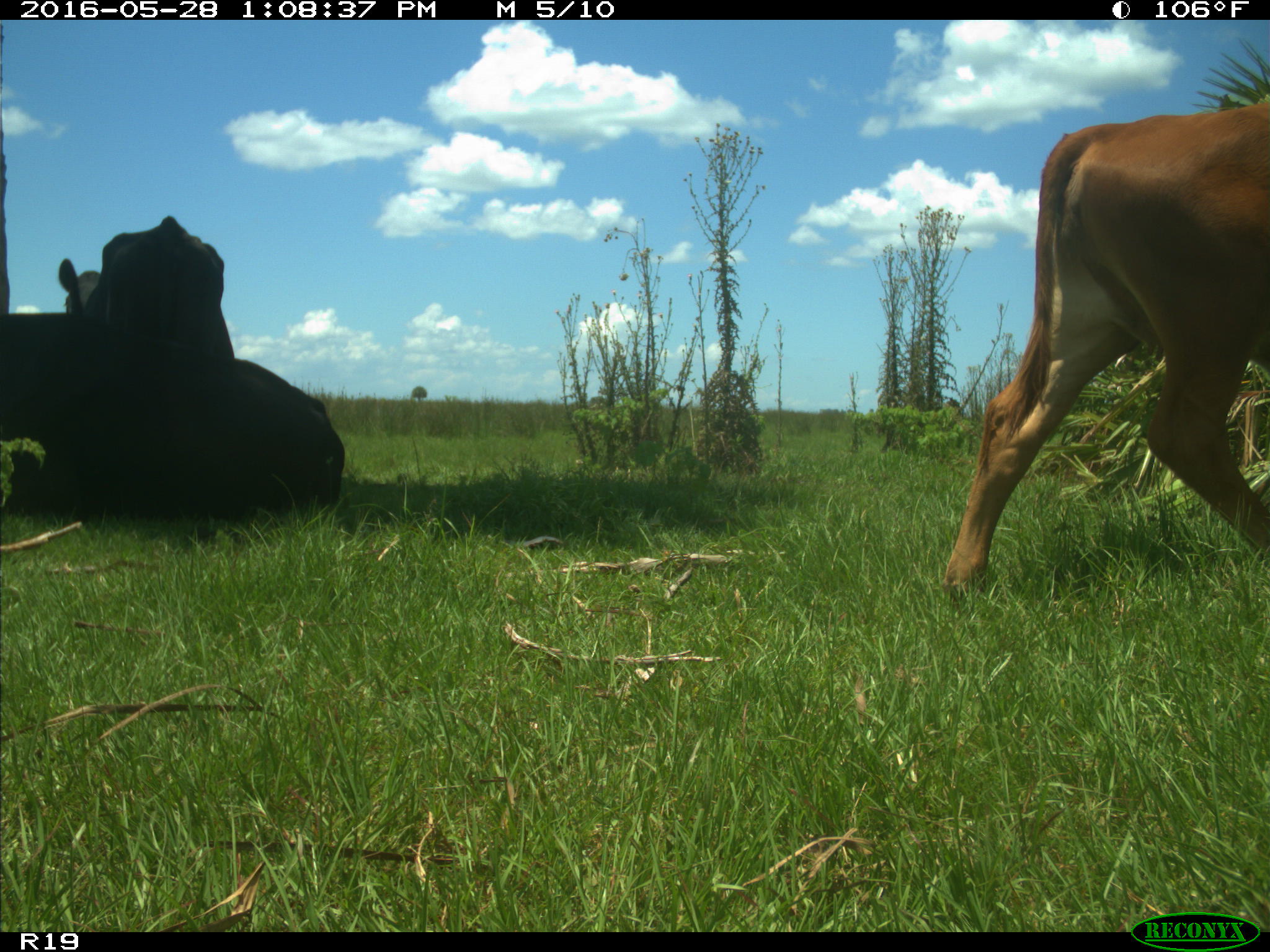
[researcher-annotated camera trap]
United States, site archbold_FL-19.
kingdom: Animalia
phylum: Chordata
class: Mammalia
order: Artiodactyla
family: Bovidae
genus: Bos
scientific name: Bos taurus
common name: domestic cow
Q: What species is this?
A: Bos taurus (domestic cow).